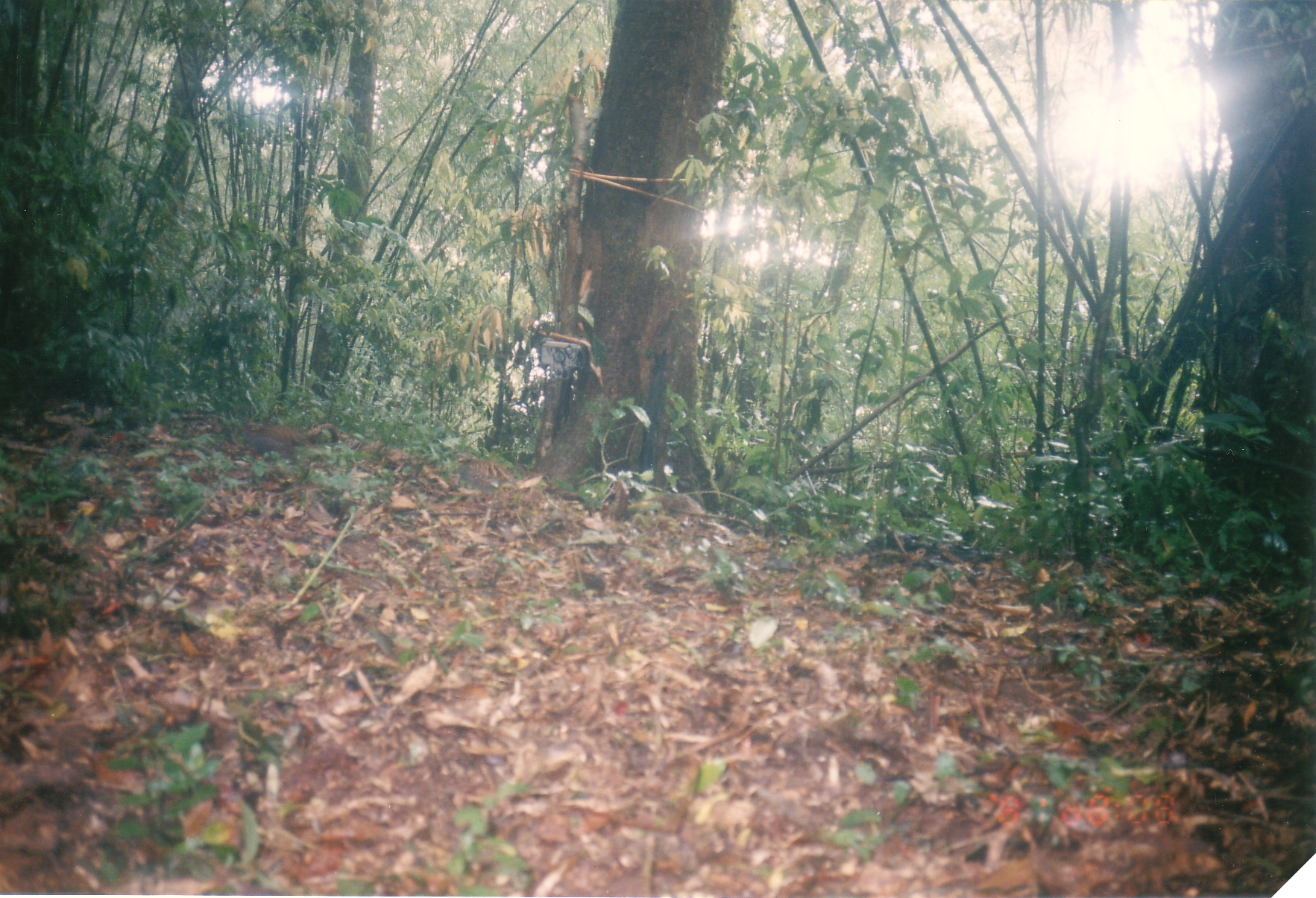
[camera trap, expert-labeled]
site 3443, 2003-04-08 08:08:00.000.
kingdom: Animalia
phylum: Chordata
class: Aves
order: Galliformes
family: Phasianidae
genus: Arborophila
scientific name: Arborophila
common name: partridges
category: arborophila sp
Arborophila sp (partridges) (Arborophila).